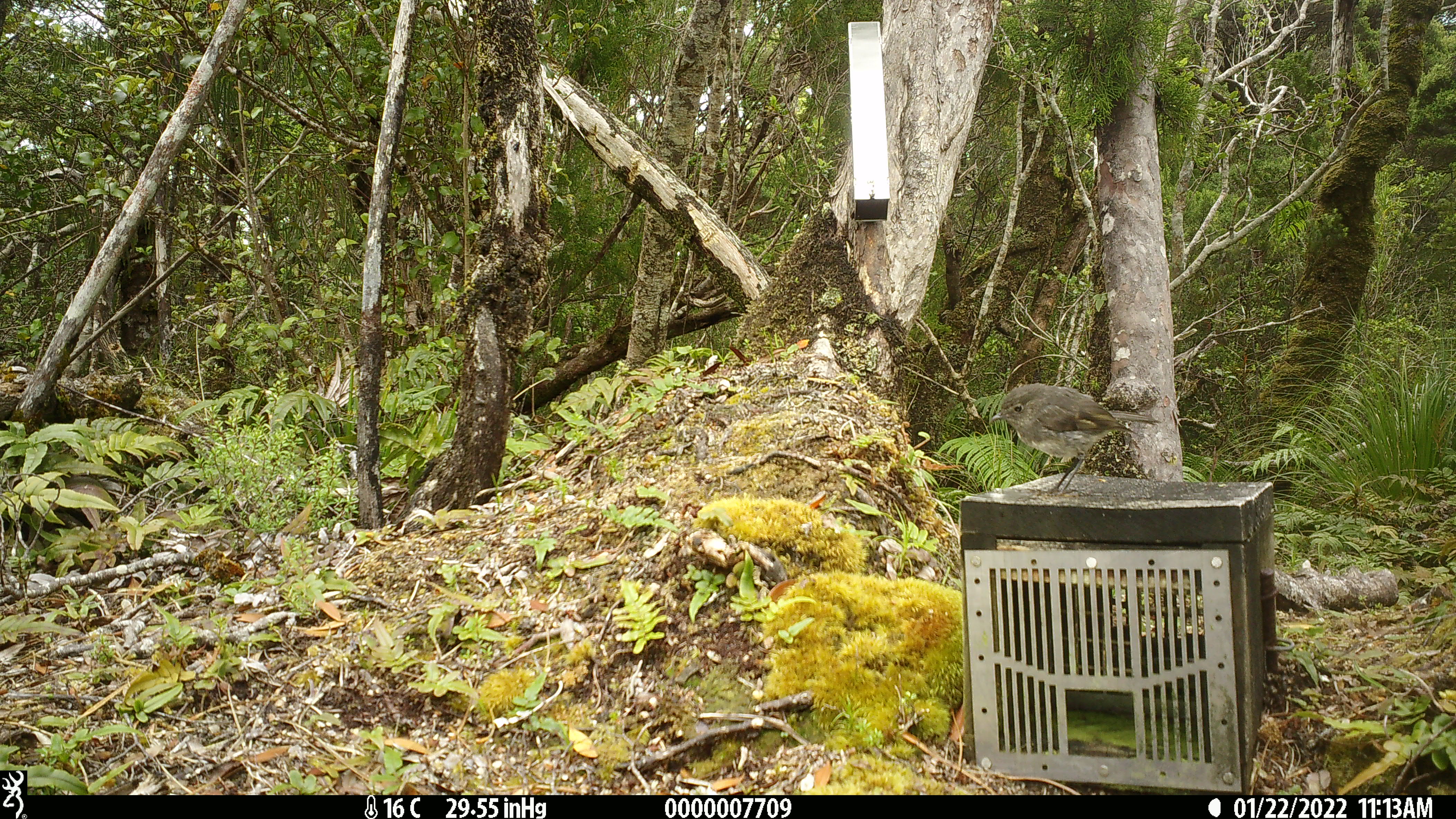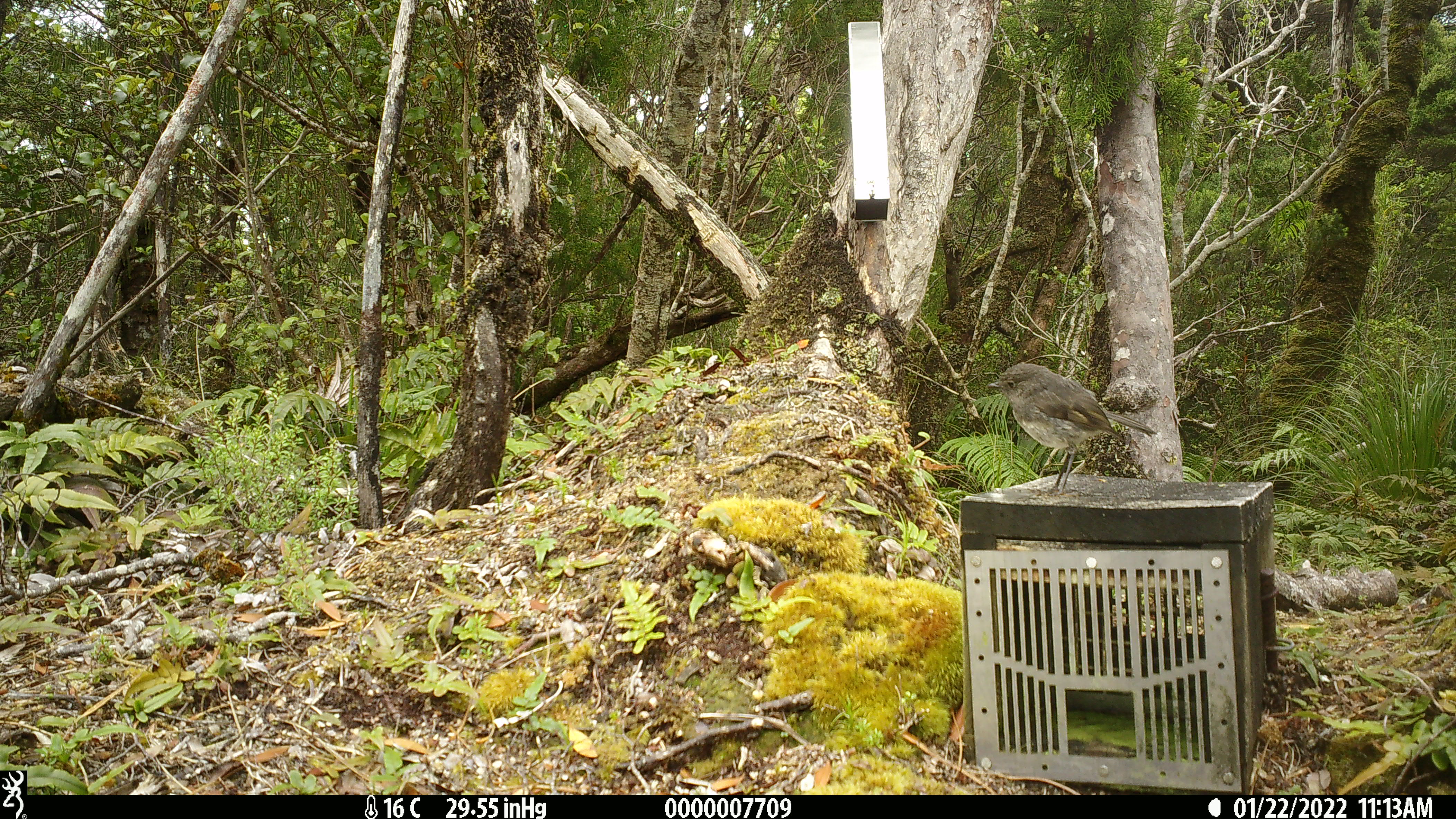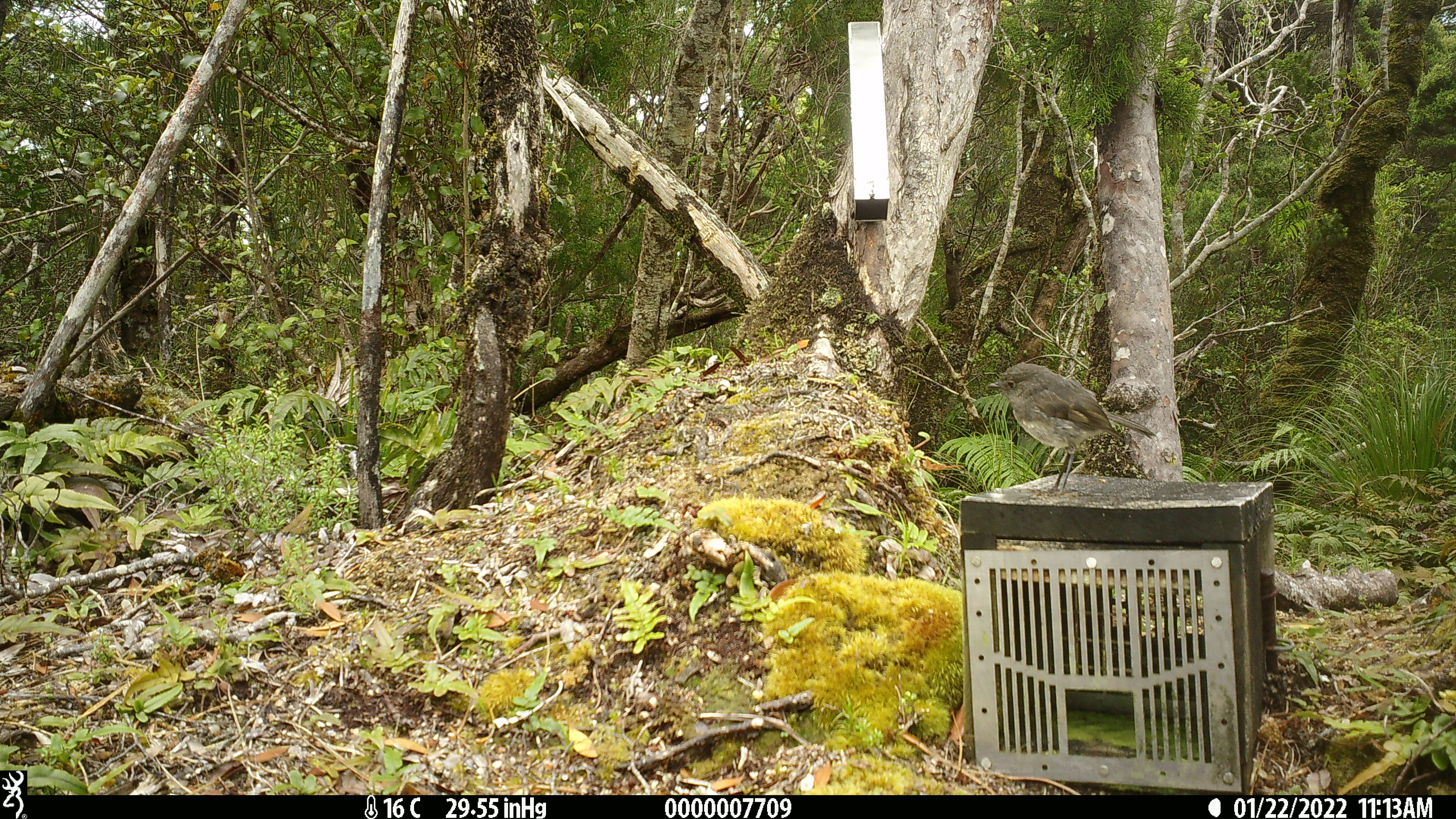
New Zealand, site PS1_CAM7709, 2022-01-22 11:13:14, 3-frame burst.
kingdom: Animalia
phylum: Chordata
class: Aves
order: Passeriformes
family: Petroicidae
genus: Petroica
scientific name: Petroica australis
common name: new zealand robin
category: robin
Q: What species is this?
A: Robin (new zealand robin) (Petroica australis).